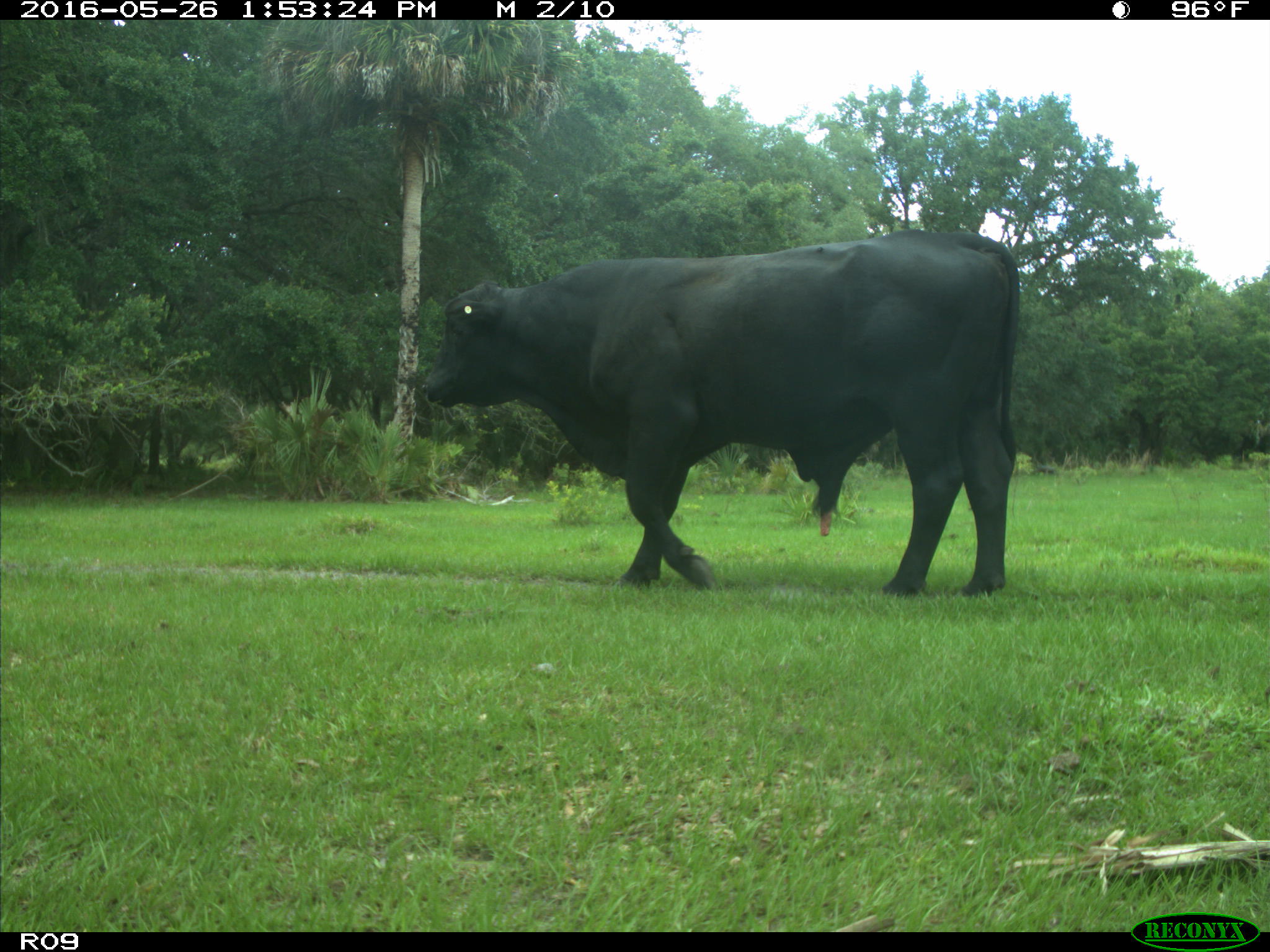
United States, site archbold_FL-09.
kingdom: Animalia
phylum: Chordata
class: Mammalia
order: Artiodactyla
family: Bovidae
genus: Bos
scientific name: Bos taurus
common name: domestic cow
Bos taurus (domestic cow).